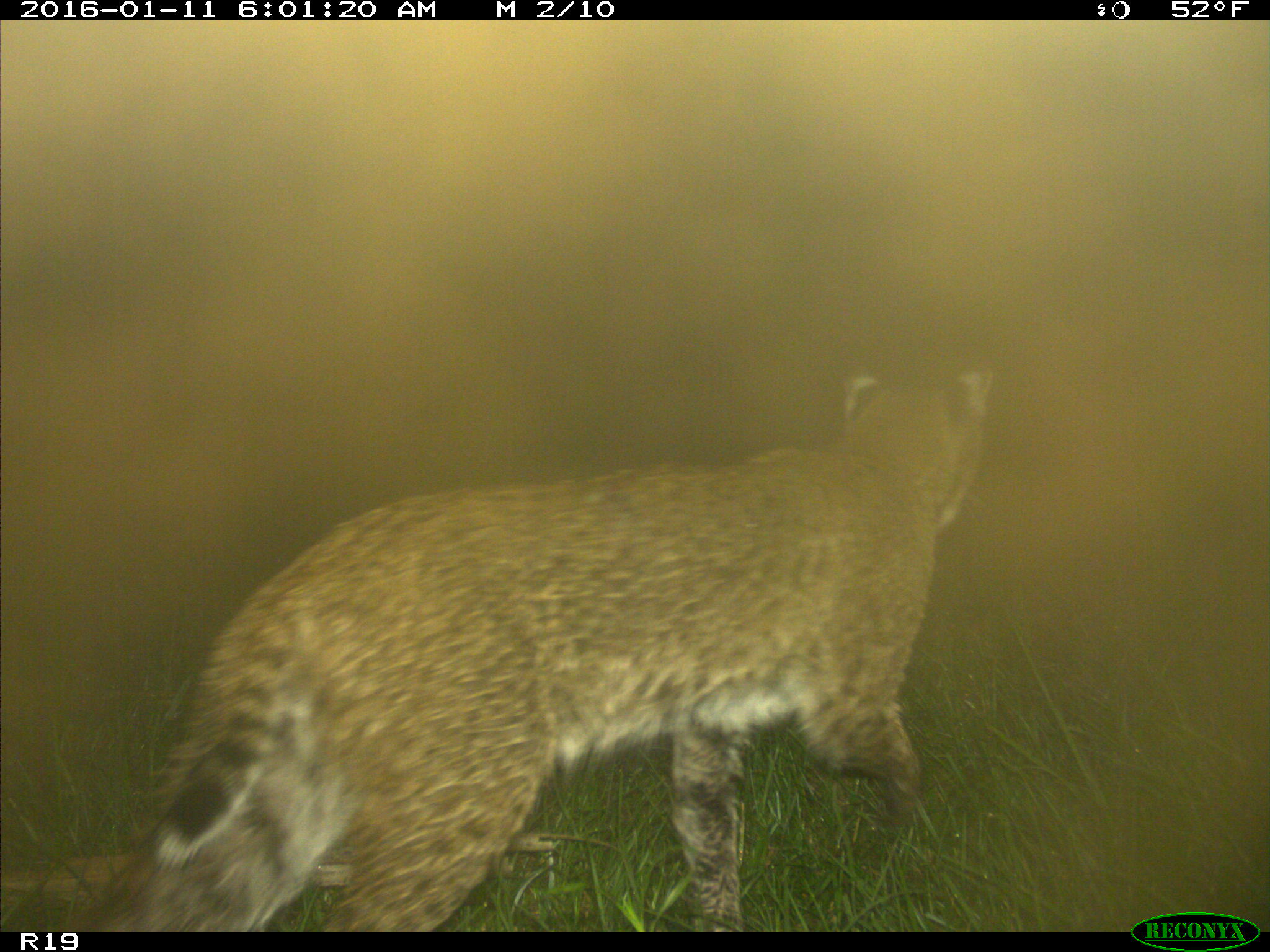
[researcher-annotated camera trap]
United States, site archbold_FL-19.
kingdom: Animalia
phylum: Chordata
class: Mammalia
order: Carnivora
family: Felidae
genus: Lynx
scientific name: Lynx rufus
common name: bobcat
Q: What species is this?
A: Lynx rufus (bobcat).